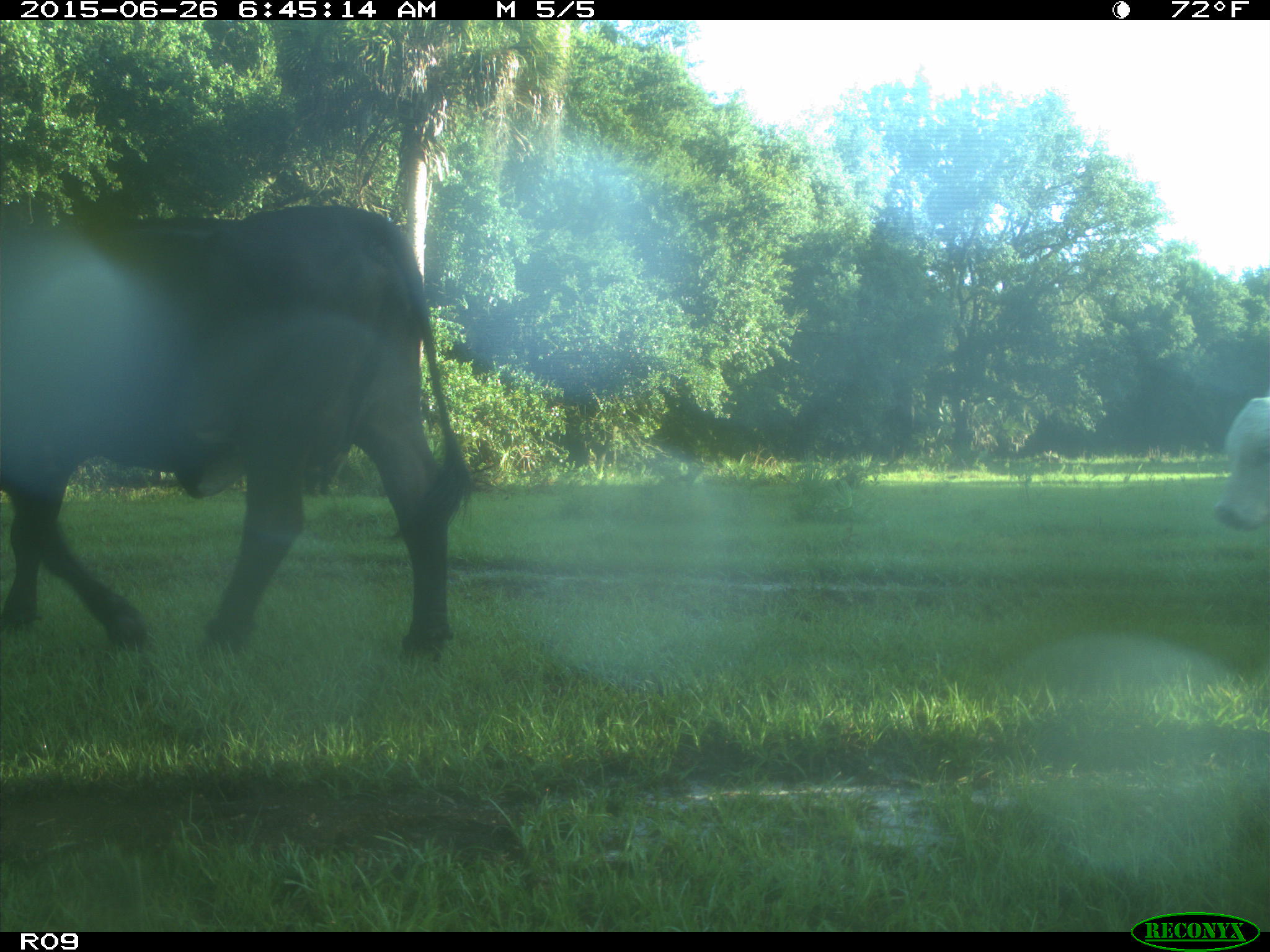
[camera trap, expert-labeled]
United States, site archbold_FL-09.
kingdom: Animalia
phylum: Chordata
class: Mammalia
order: Artiodactyla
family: Bovidae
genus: Bos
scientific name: Bos taurus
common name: domestic cow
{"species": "Bos taurus (domestic cow)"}